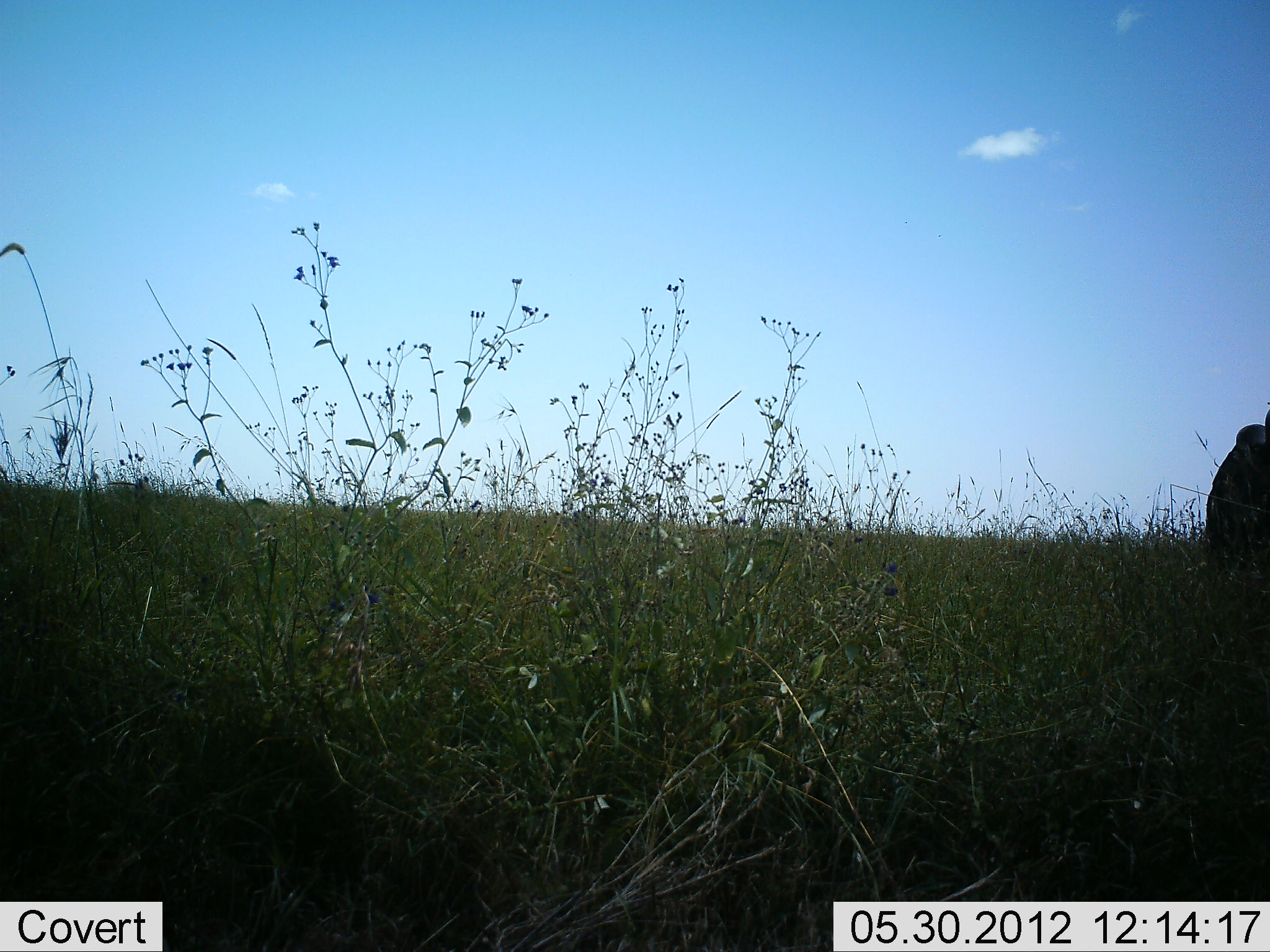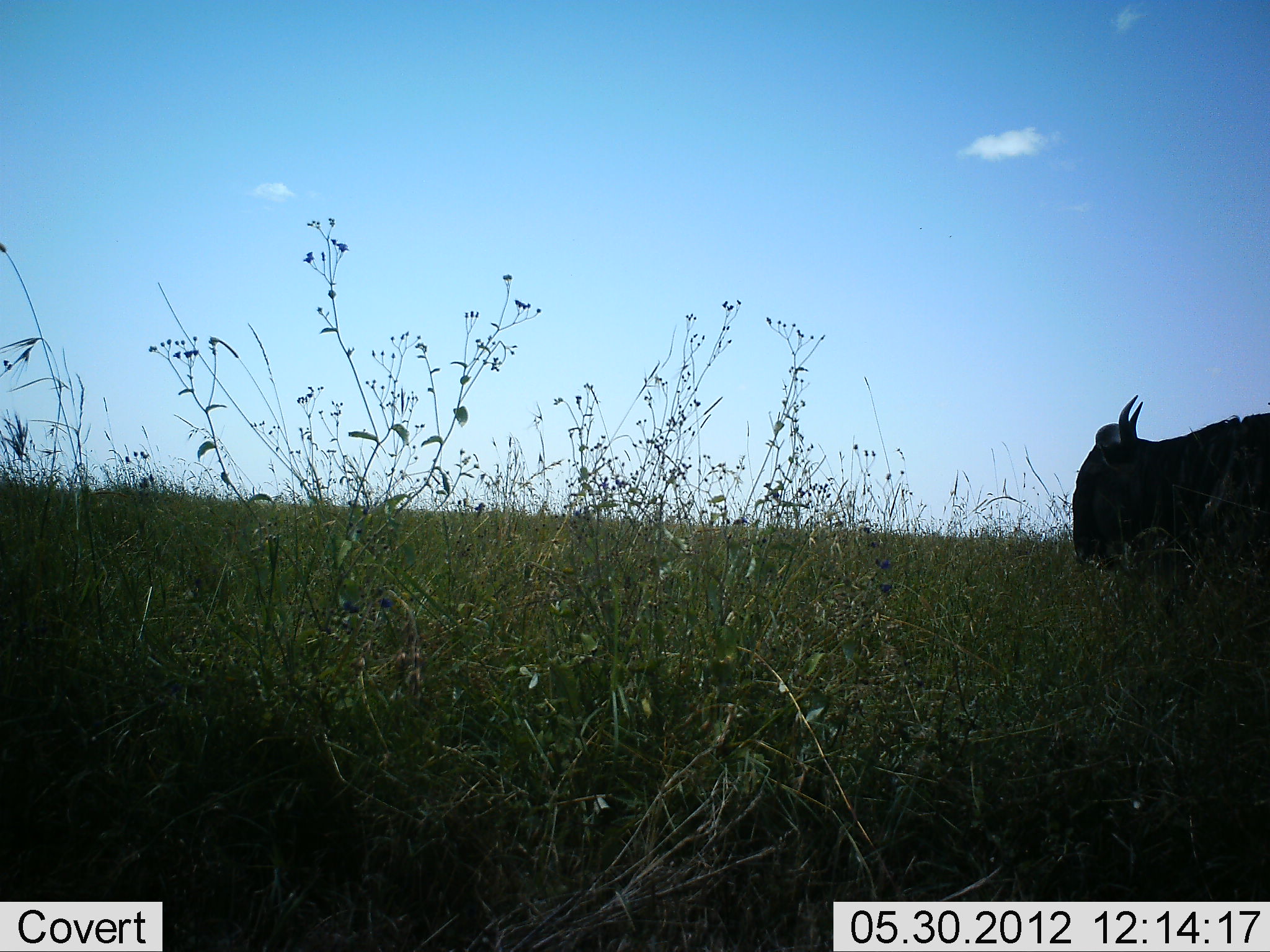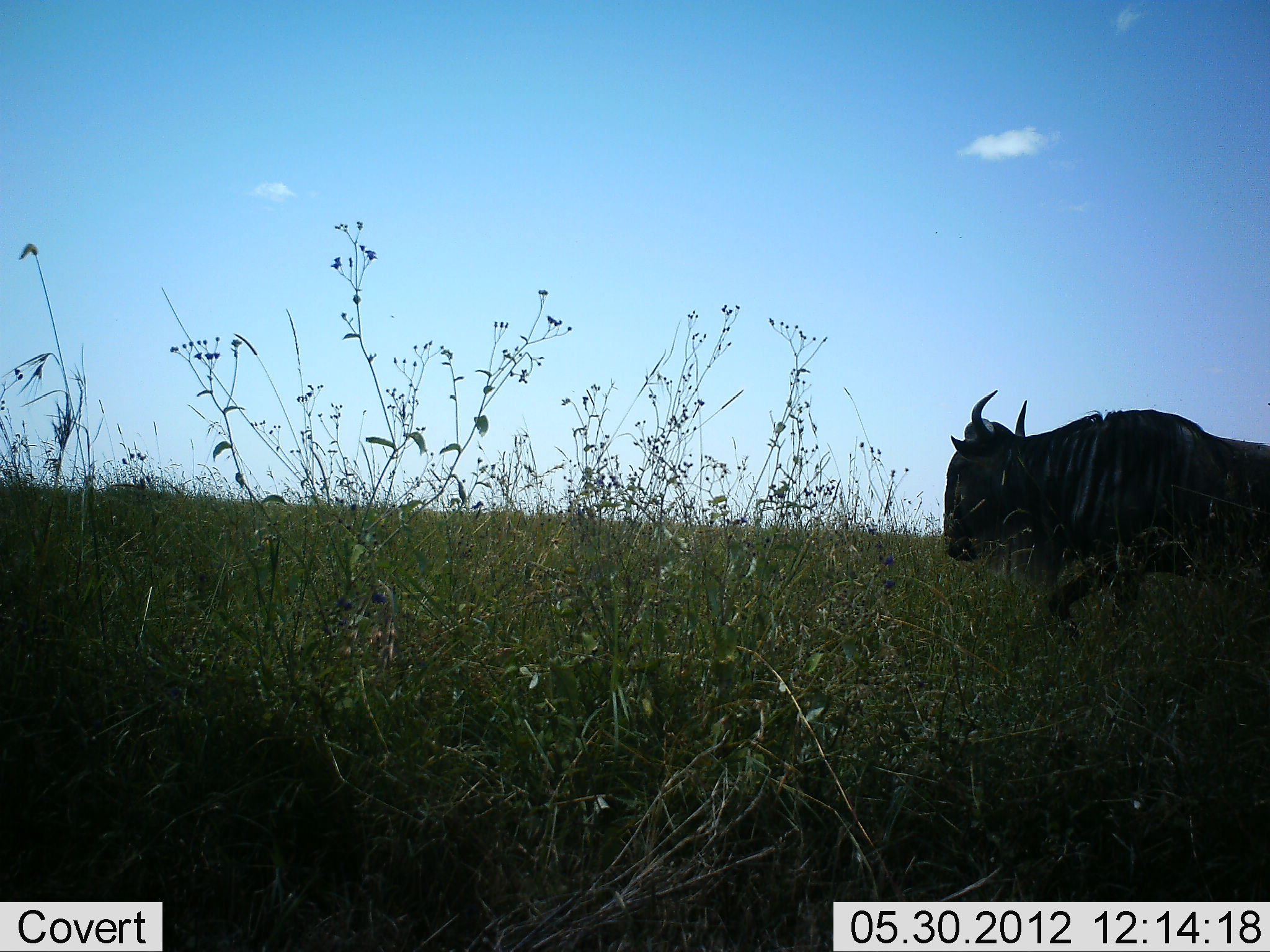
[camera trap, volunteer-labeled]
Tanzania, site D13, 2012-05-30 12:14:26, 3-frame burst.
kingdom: Animalia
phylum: Chordata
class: Mammalia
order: Artiodactyla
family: Bovidae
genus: Connochaetes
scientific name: Connochaetes taurinus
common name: blue wildebeest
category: wildebeest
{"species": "wildebeest (blue wildebeest) (Connochaetes taurinus)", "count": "1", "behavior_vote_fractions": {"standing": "0%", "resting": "0%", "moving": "100%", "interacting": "0%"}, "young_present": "0%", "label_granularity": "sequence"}